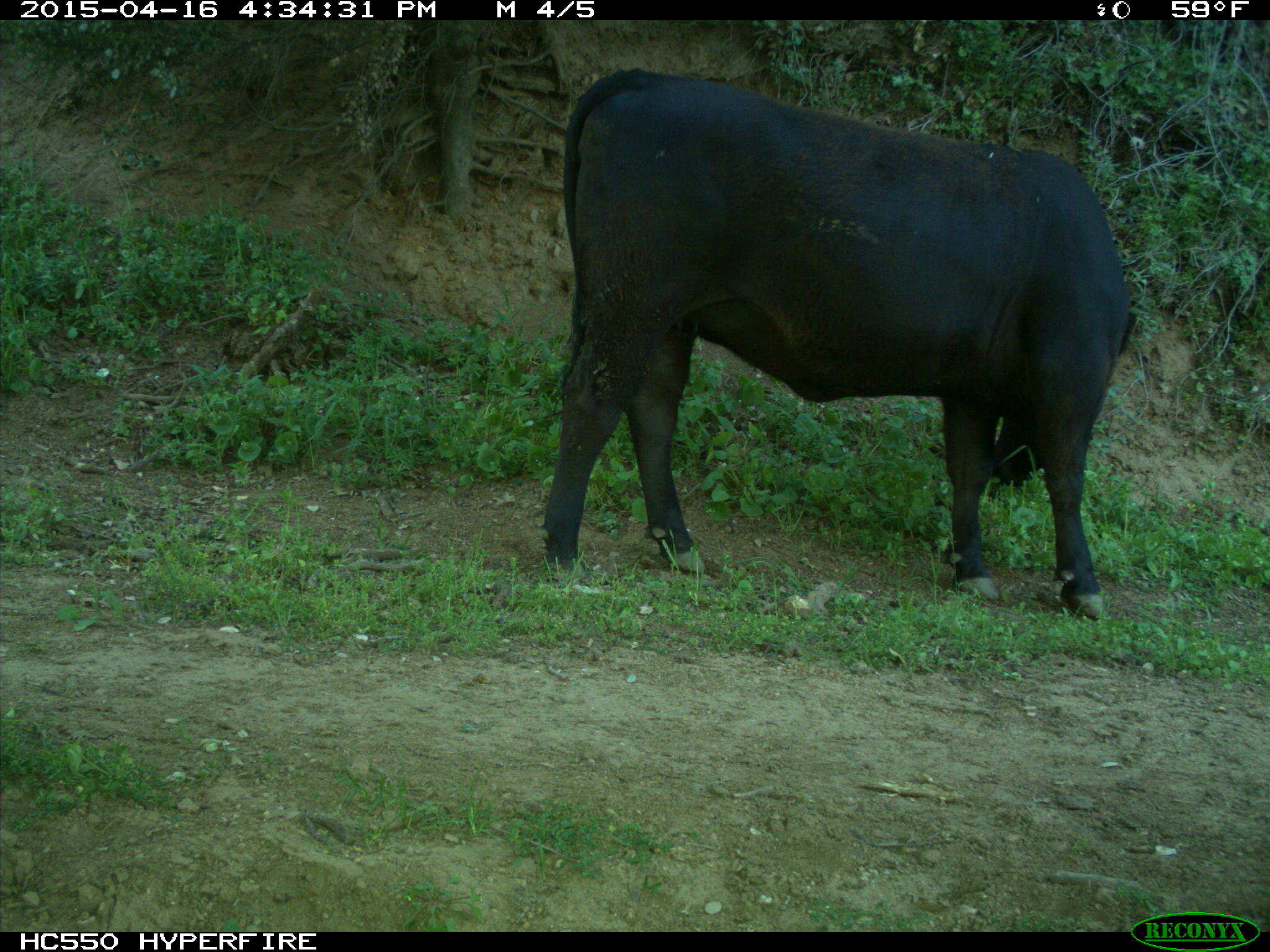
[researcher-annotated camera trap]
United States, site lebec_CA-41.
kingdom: Animalia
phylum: Chordata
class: Mammalia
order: Artiodactyla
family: Bovidae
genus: Bos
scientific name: Bos taurus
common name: domestic cow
Bos taurus (domestic cow).